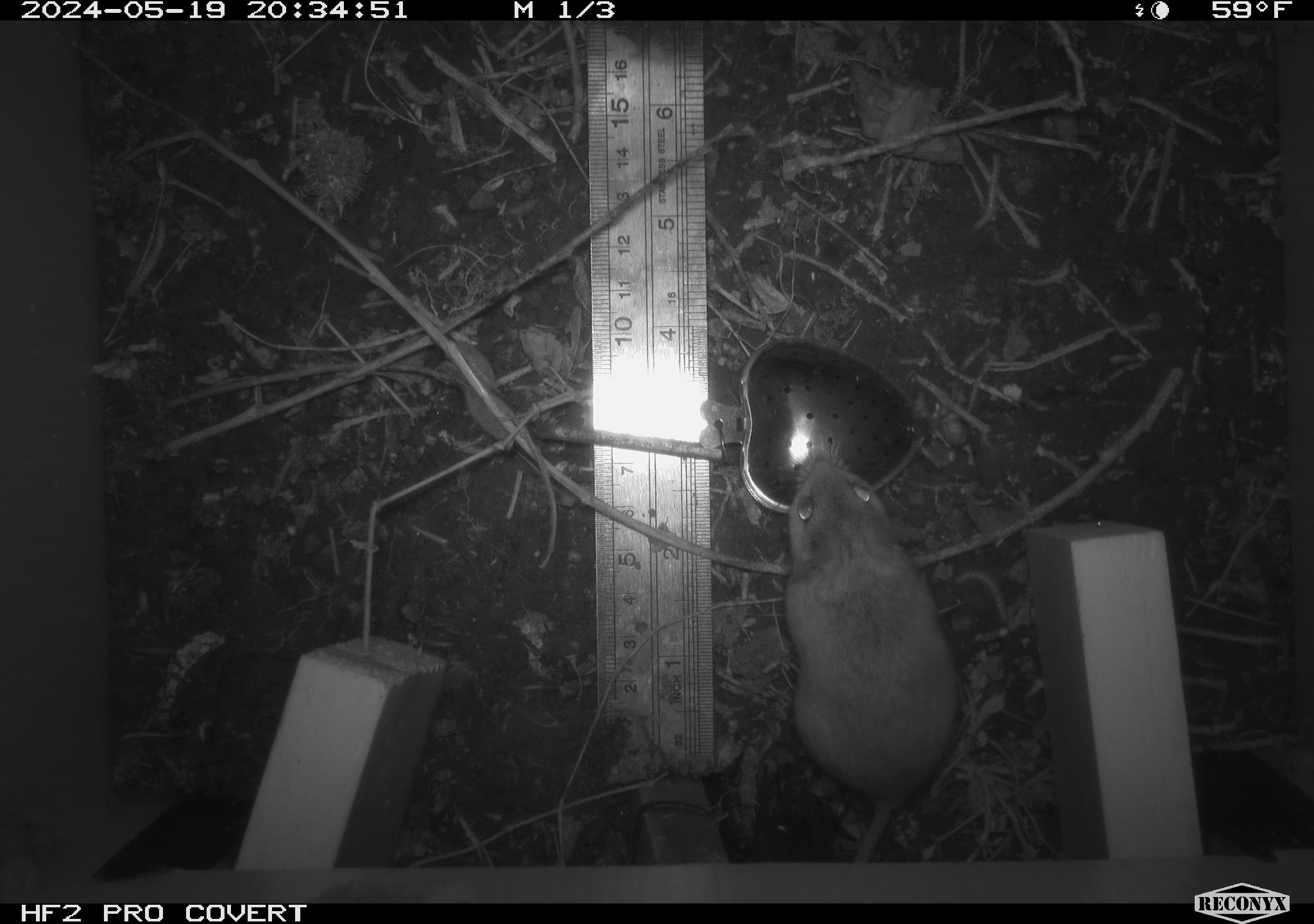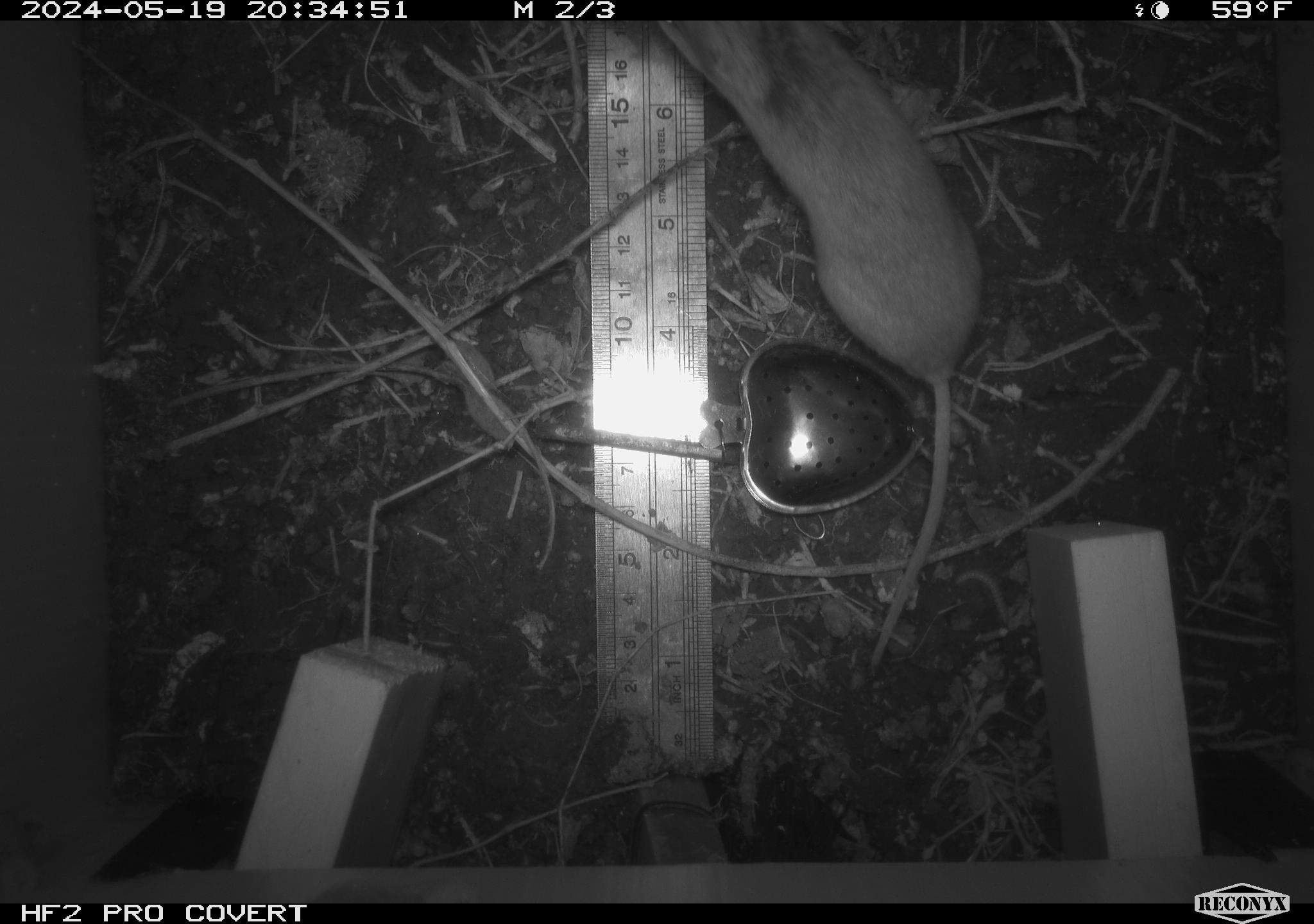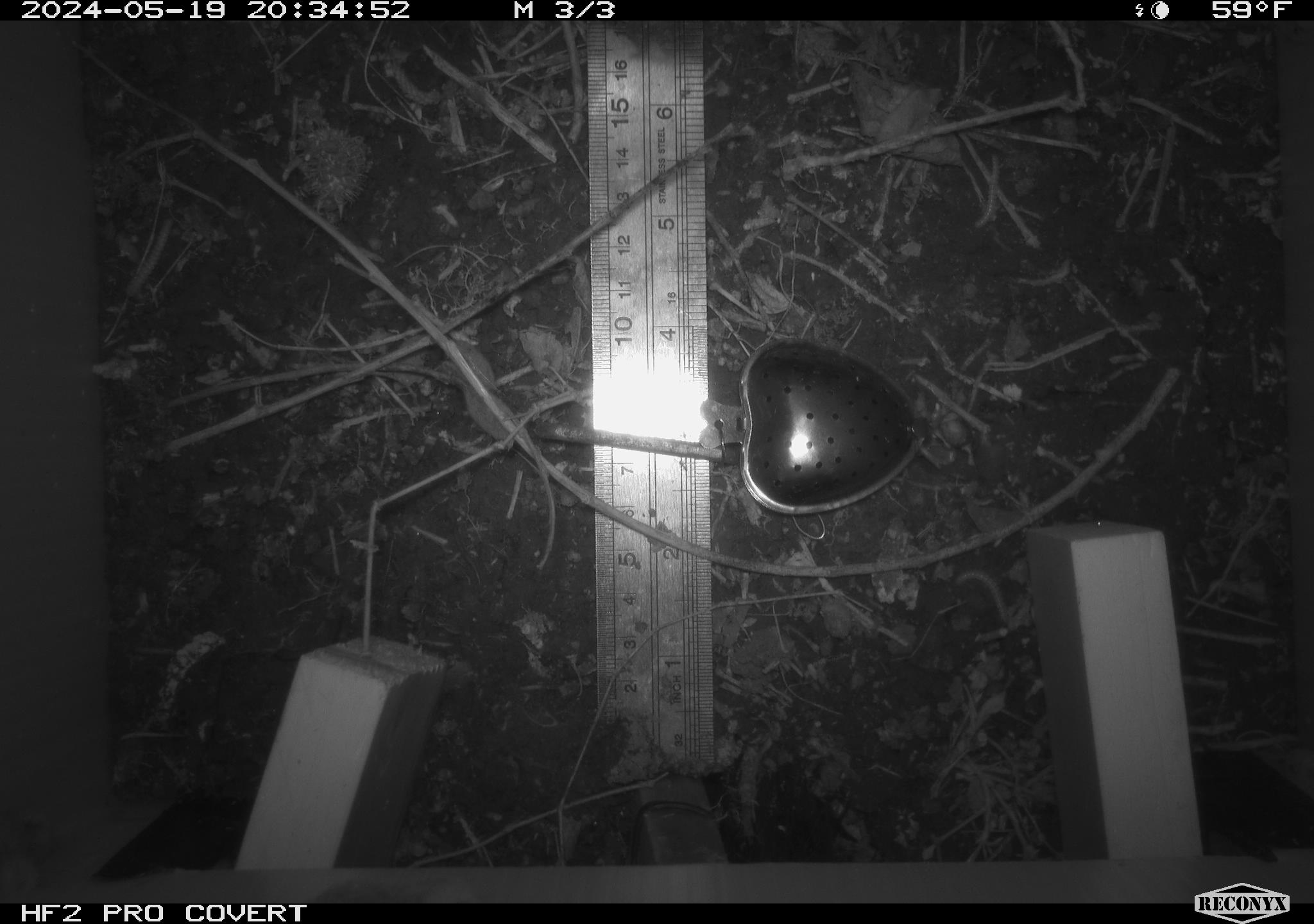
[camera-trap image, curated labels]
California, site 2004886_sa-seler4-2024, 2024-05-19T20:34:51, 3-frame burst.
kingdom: Animalia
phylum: Chordata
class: Mammalia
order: Rodentia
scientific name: Rodentia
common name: mouse species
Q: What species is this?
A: Mouse species (Rodentia).